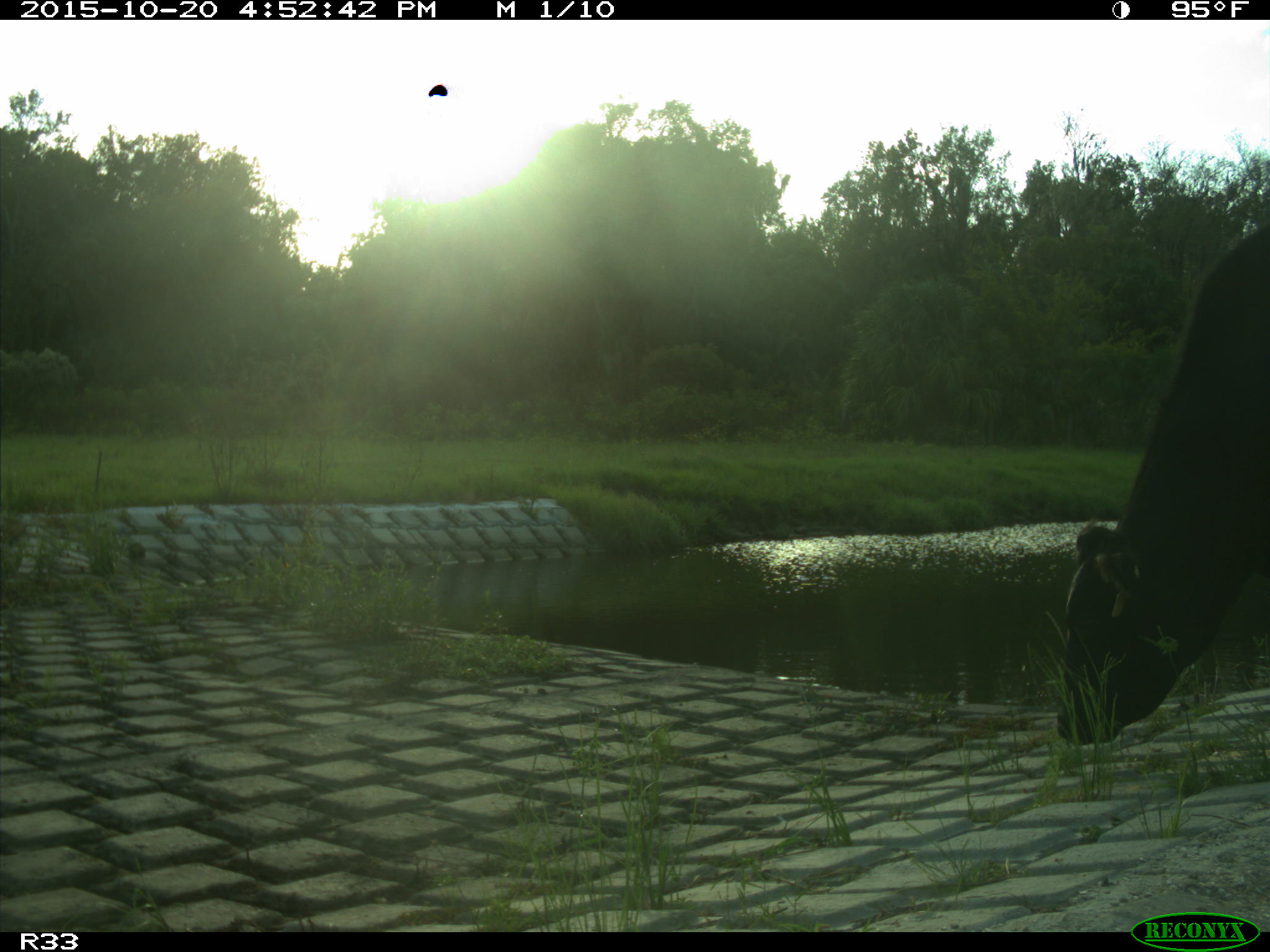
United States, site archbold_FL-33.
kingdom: Animalia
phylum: Chordata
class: Mammalia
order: Artiodactyla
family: Bovidae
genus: Bos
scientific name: Bos taurus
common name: domestic cow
Bos taurus (domestic cow).